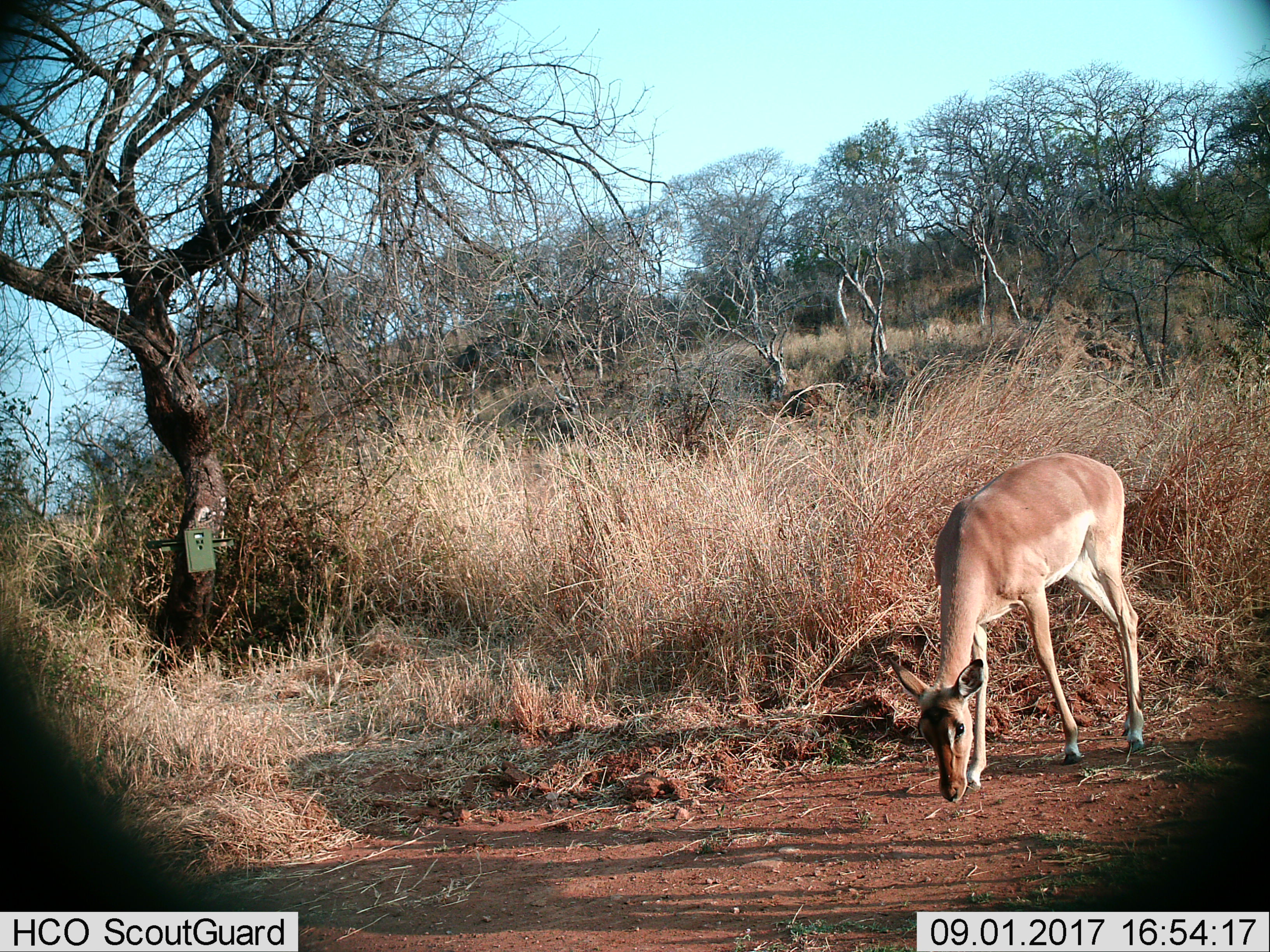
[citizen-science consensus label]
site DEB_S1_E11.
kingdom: Animalia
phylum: Chordata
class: Mammalia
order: Artiodactyla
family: Bovidae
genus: Aepyceros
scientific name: Aepyceros melampus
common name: impala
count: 1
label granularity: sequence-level